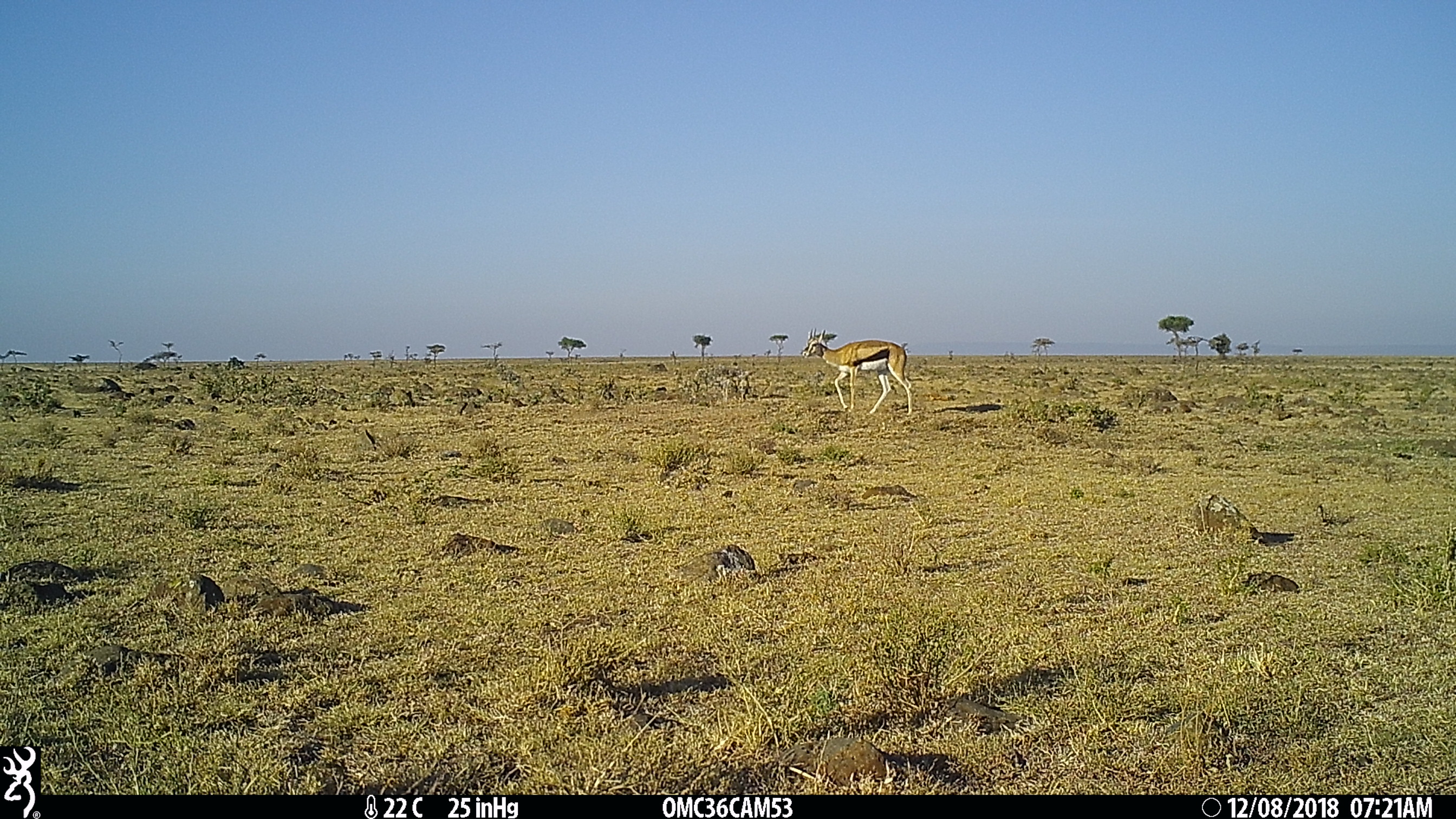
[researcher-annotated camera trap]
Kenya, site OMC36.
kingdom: Animalia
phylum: Chordata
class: Mammalia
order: Artiodactyla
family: Bovidae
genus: Eudorcas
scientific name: Eudorcas thomsonii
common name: thomon's gazelle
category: gazelle thomsons